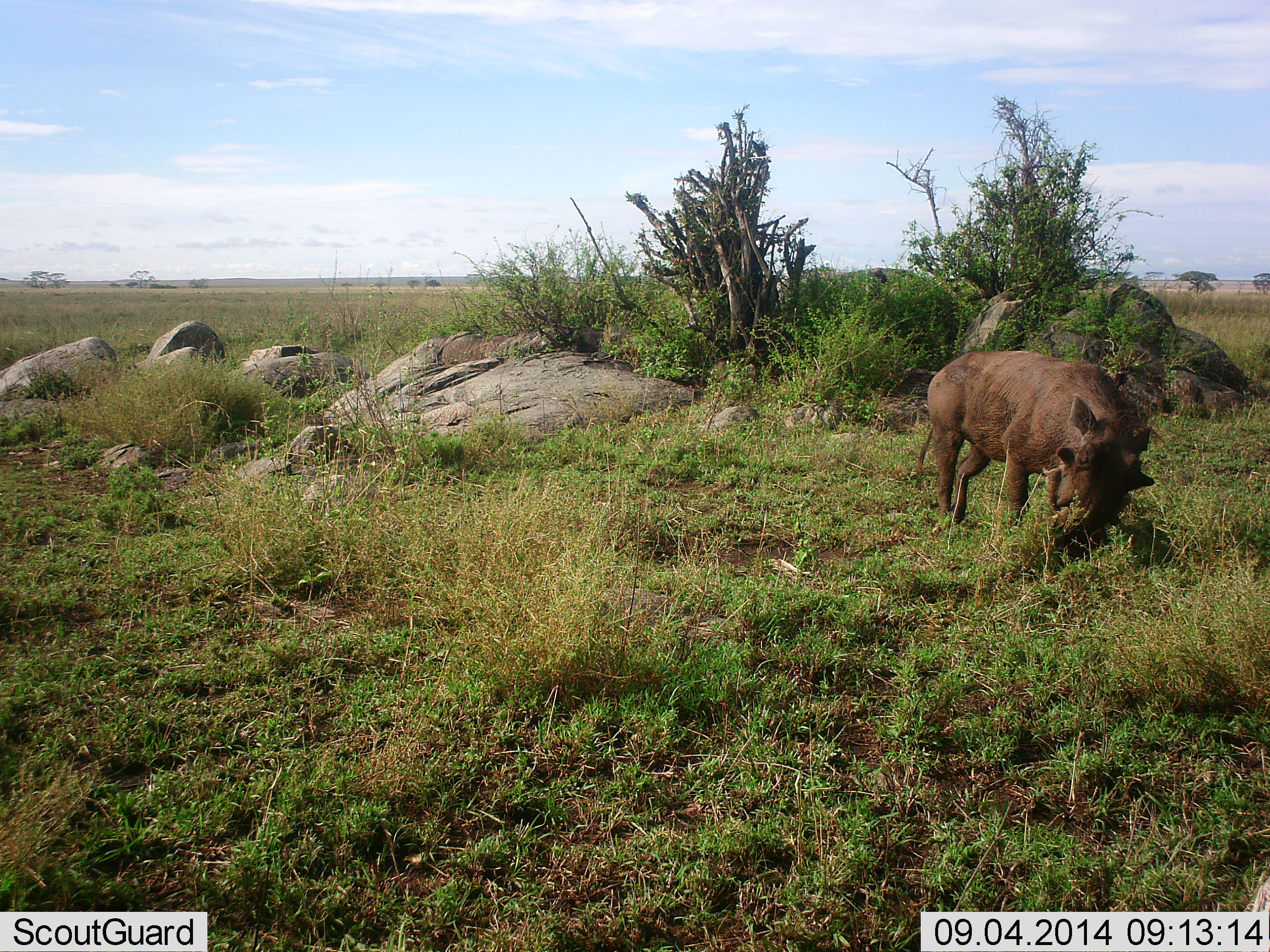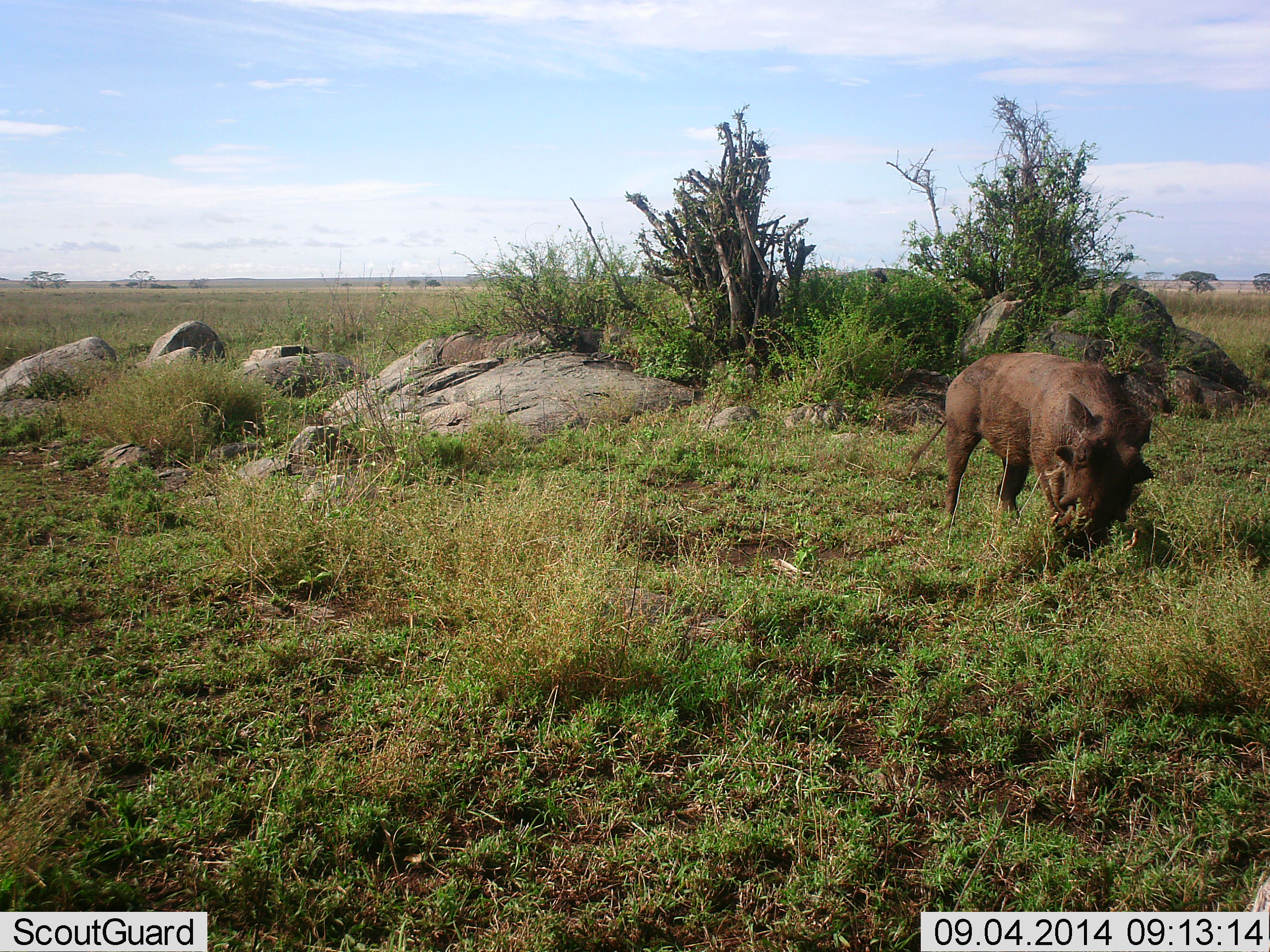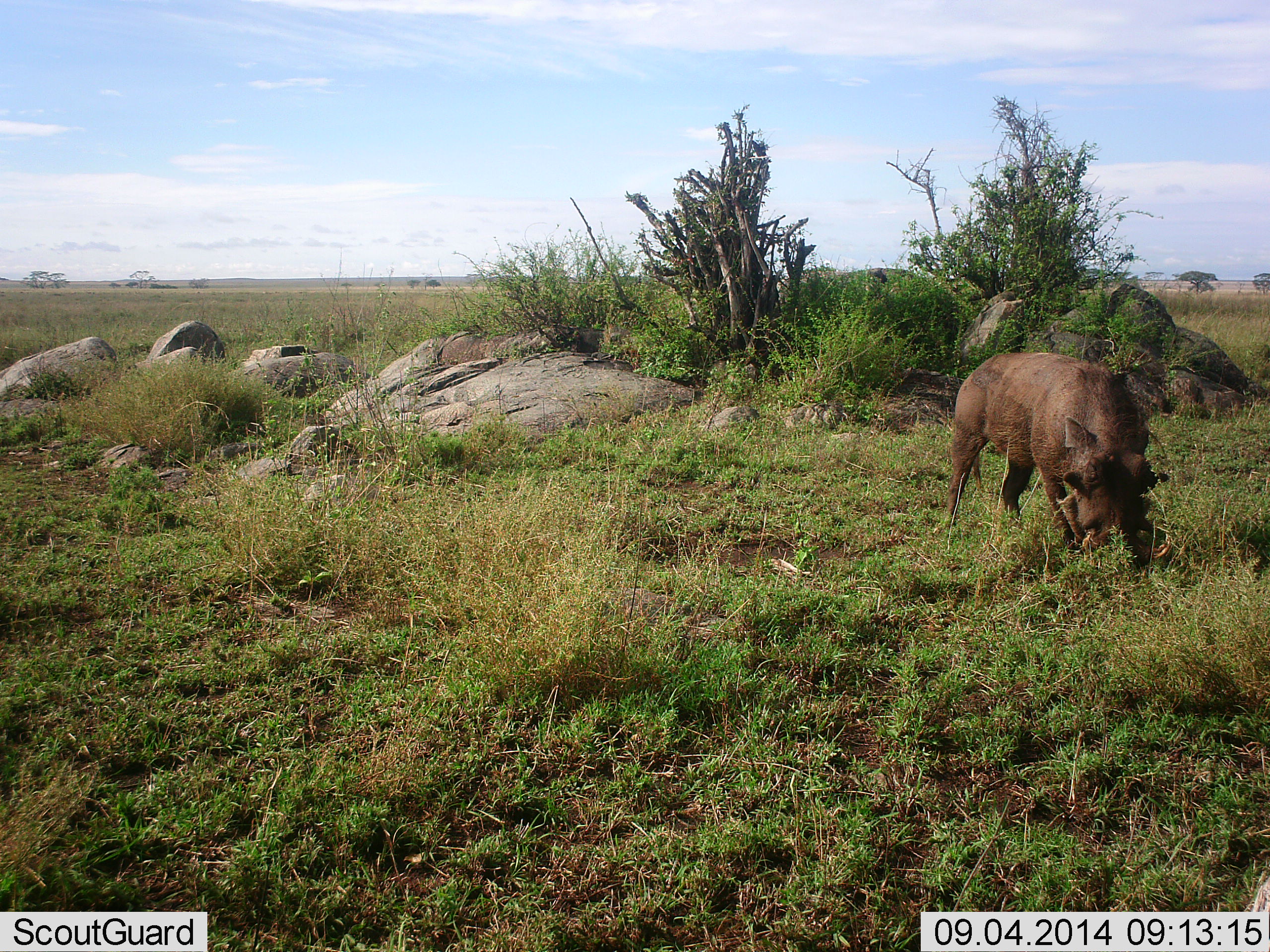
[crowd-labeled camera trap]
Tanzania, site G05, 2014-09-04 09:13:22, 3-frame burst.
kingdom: Animalia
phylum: Chordata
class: Mammalia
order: Artiodactyla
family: Suidae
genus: Phacochoerus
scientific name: Phacochoerus africanus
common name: warthog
Warthog (Phacochoerus africanus), count 1. Behavior (volunteer vote fractions): standing 20%, resting 0%, moving 10%, interacting 0%. Young present (vote fraction): 10%. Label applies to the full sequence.